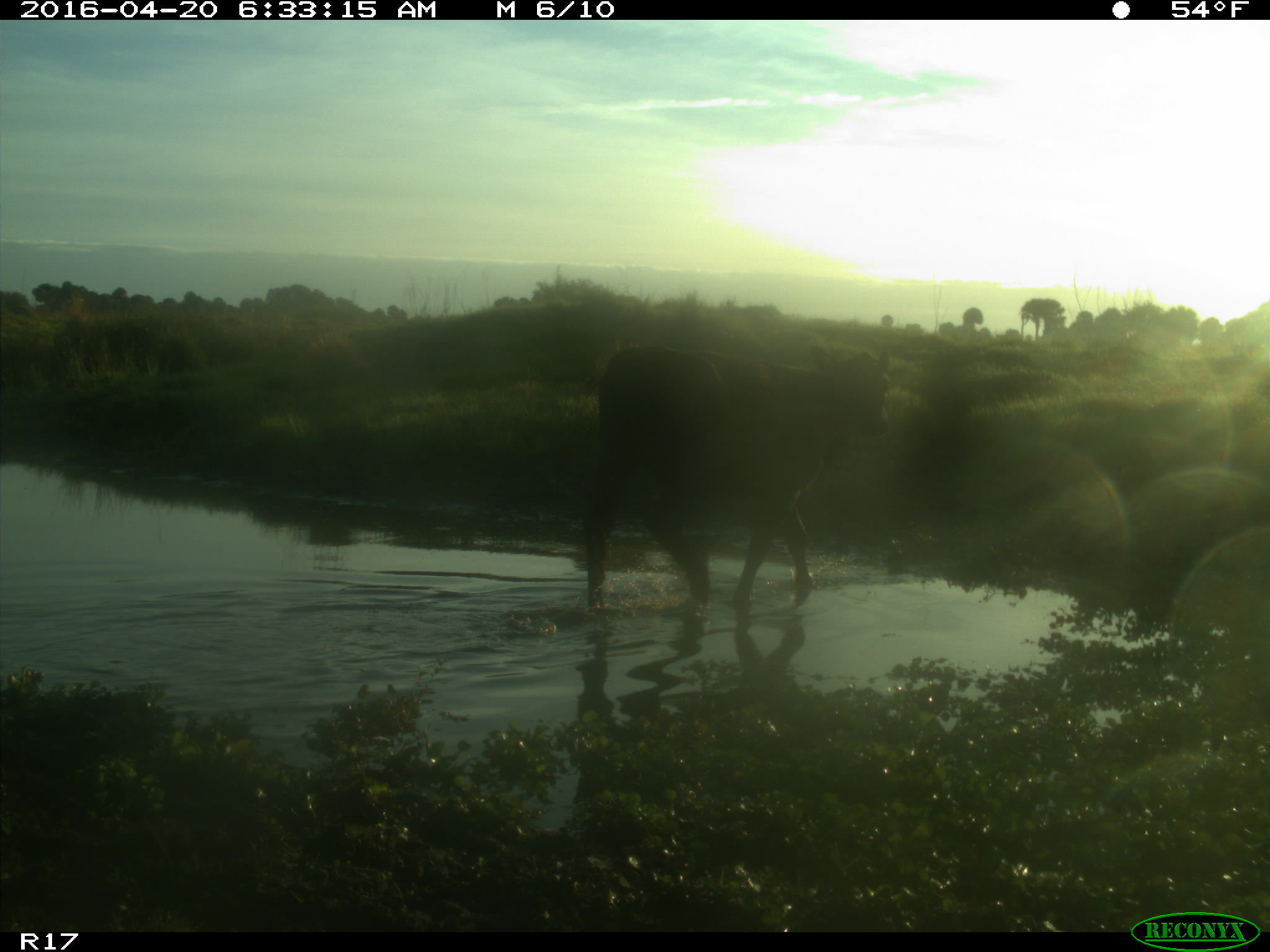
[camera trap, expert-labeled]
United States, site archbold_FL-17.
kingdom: Animalia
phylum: Chordata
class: Mammalia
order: Artiodactyla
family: Bovidae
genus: Bos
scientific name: Bos taurus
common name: domestic cow